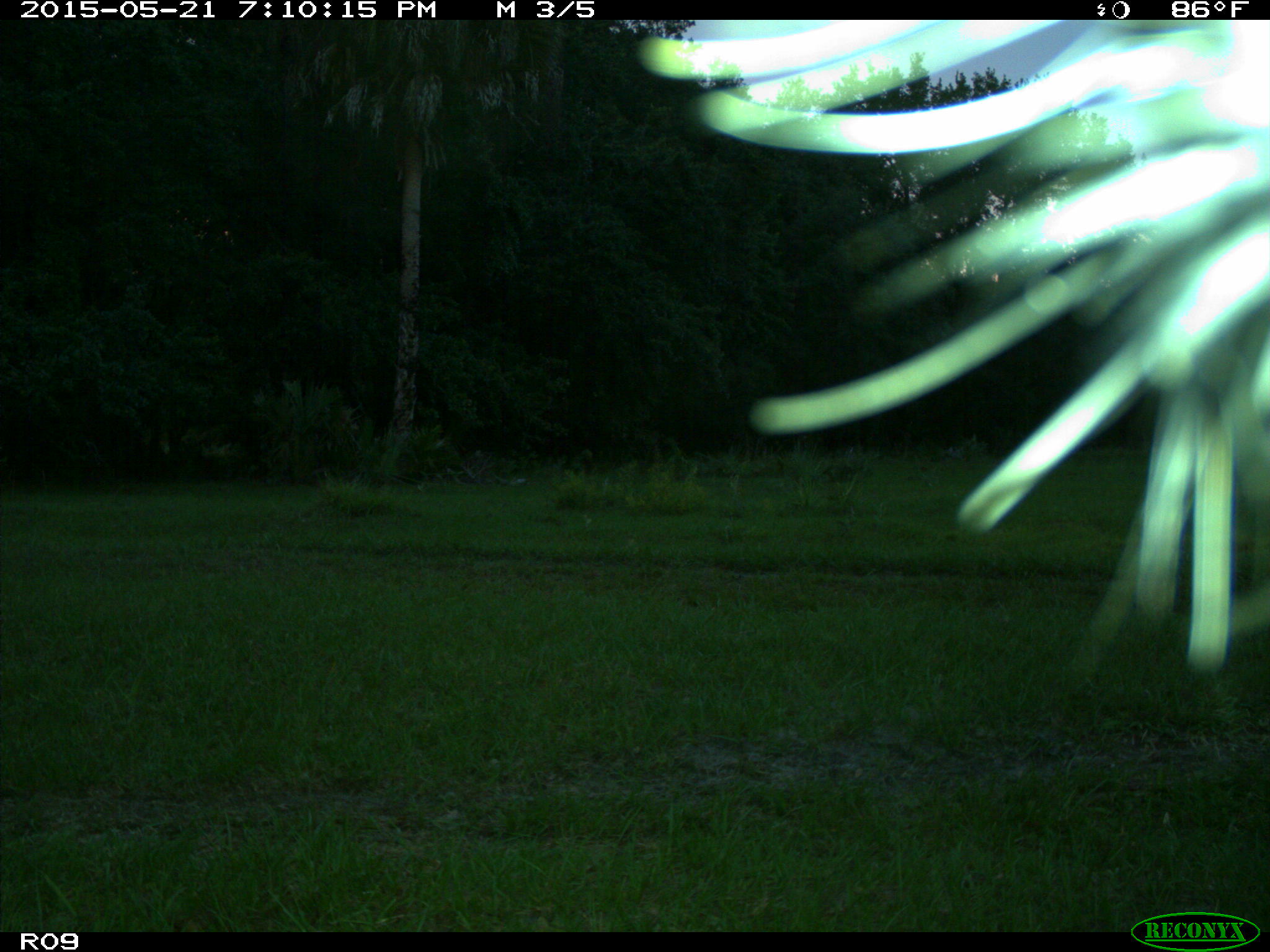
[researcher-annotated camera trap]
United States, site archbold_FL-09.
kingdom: Animalia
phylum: Chordata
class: Mammalia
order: Artiodactyla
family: Bovidae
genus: Bos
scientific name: Bos taurus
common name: domestic cow